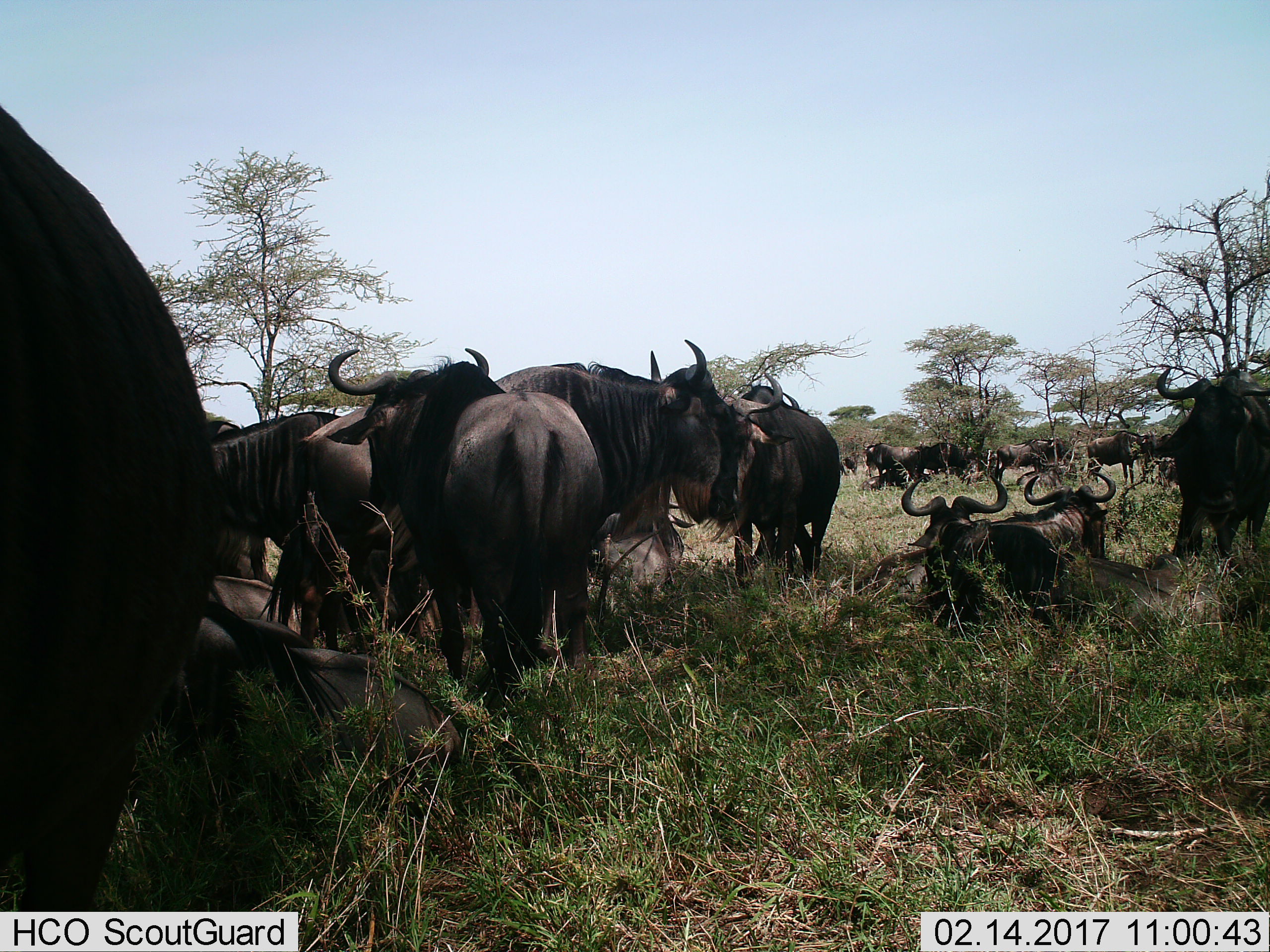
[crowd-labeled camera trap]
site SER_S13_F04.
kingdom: Animalia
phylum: Chordata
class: Mammalia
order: Artiodactyla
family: Bovidae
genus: Connochaetes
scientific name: Connochaetes taurinus taurinus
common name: blue wildebeest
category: wildebeestblue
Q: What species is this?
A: Wildebeestblue (blue wildebeest) (Connochaetes taurinus taurinus).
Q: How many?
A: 11-50.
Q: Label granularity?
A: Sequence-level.